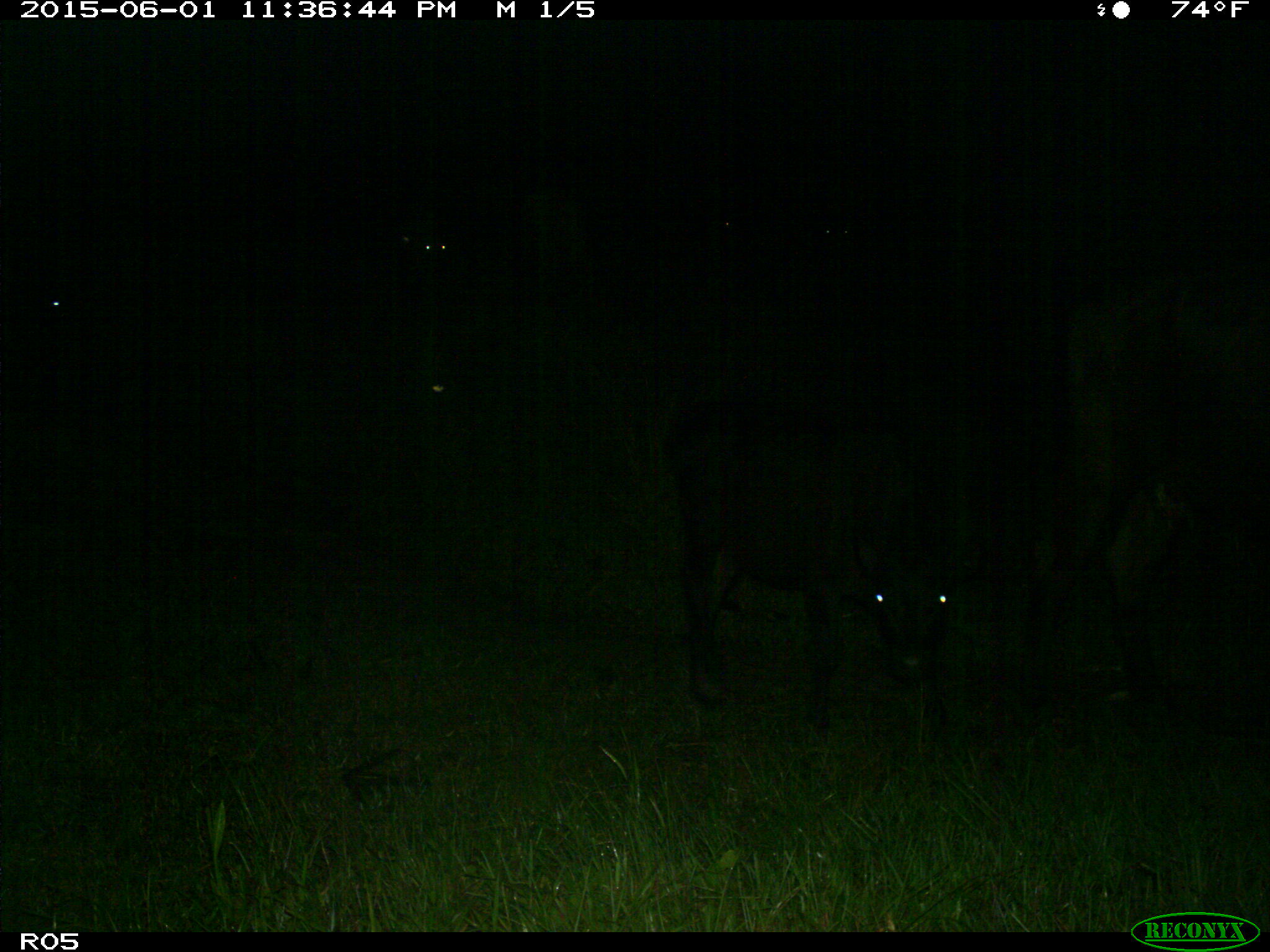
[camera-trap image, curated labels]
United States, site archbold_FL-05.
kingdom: Animalia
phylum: Chordata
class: Mammalia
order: Artiodactyla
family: Bovidae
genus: Bos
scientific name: Bos taurus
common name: domestic cow